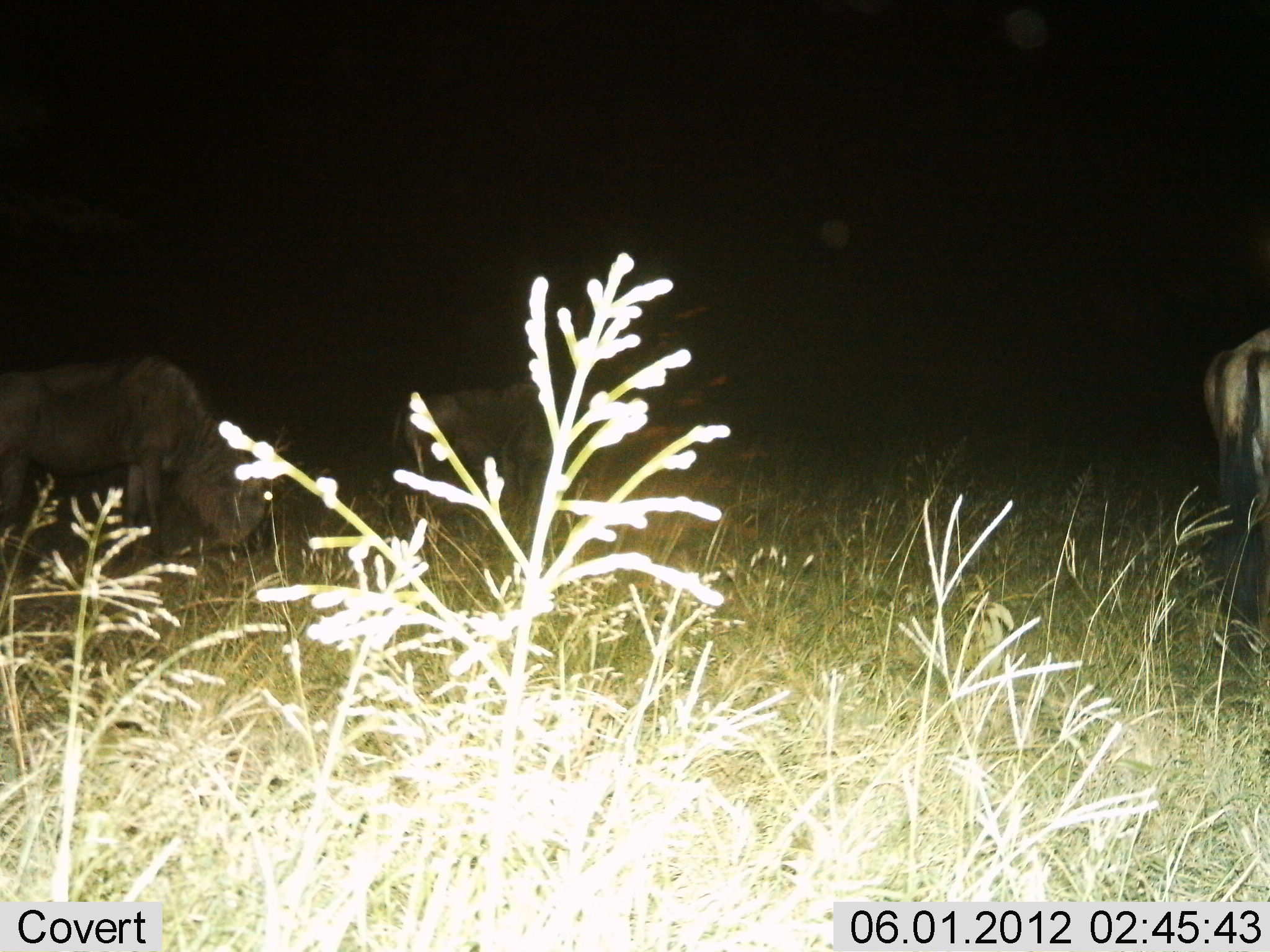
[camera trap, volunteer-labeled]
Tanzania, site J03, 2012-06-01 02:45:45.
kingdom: Animalia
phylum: Chordata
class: Mammalia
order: Artiodactyla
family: Bovidae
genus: Connochaetes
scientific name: Connochaetes taurinus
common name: blue wildebeest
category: wildebeest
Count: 3.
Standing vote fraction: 50%.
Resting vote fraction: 0%.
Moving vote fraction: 0%.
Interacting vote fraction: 0%.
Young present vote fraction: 0%.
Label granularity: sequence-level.